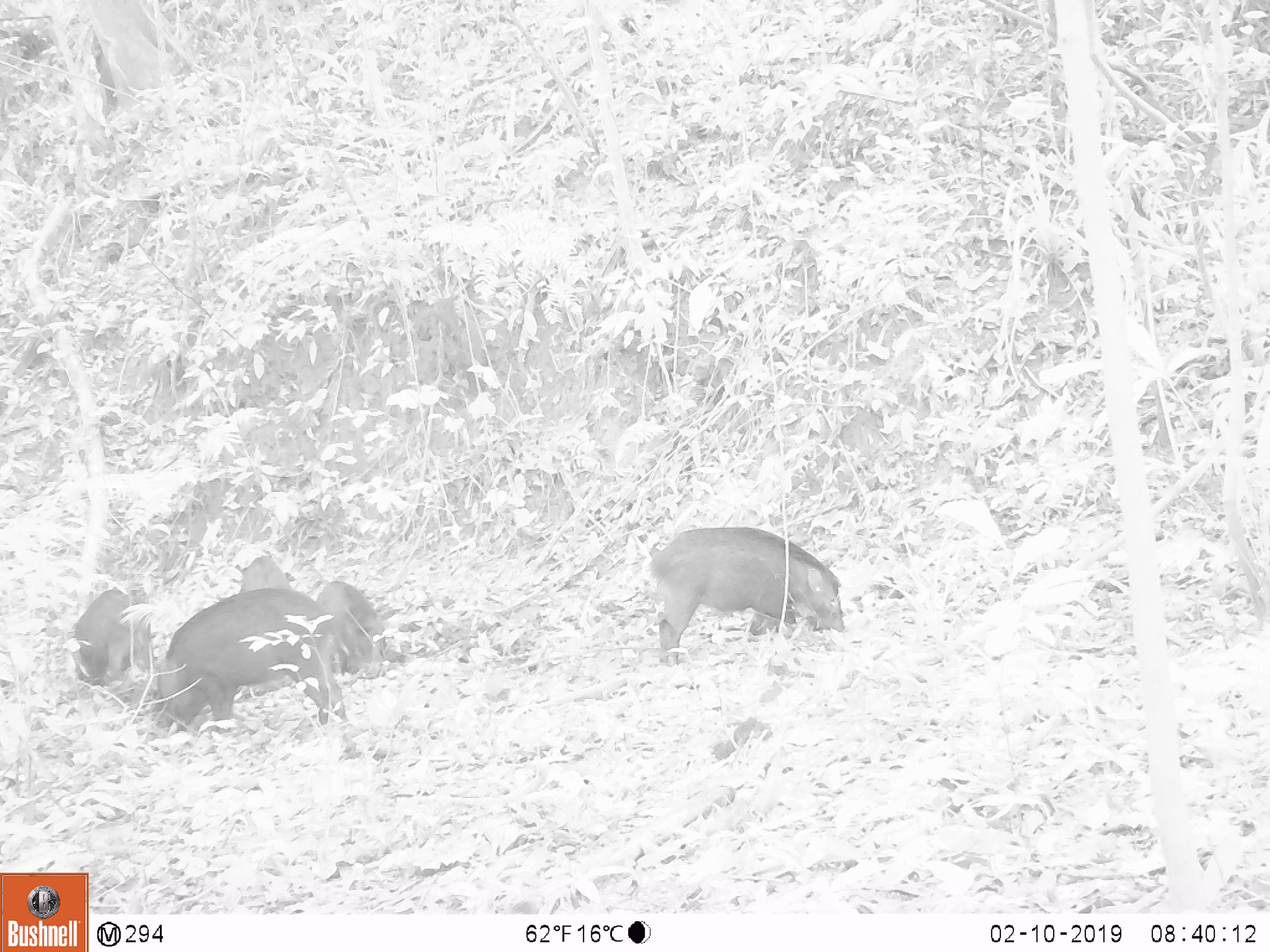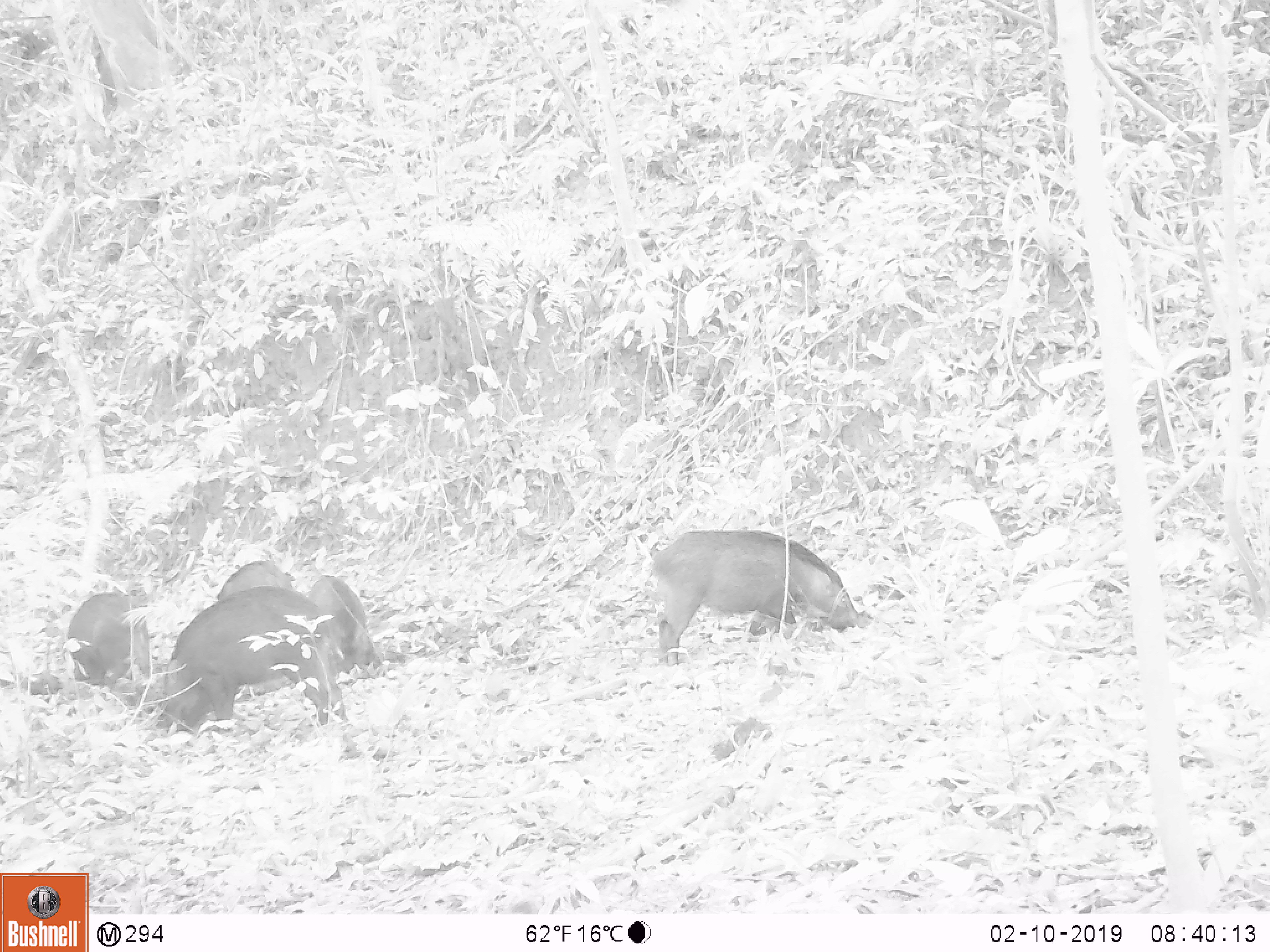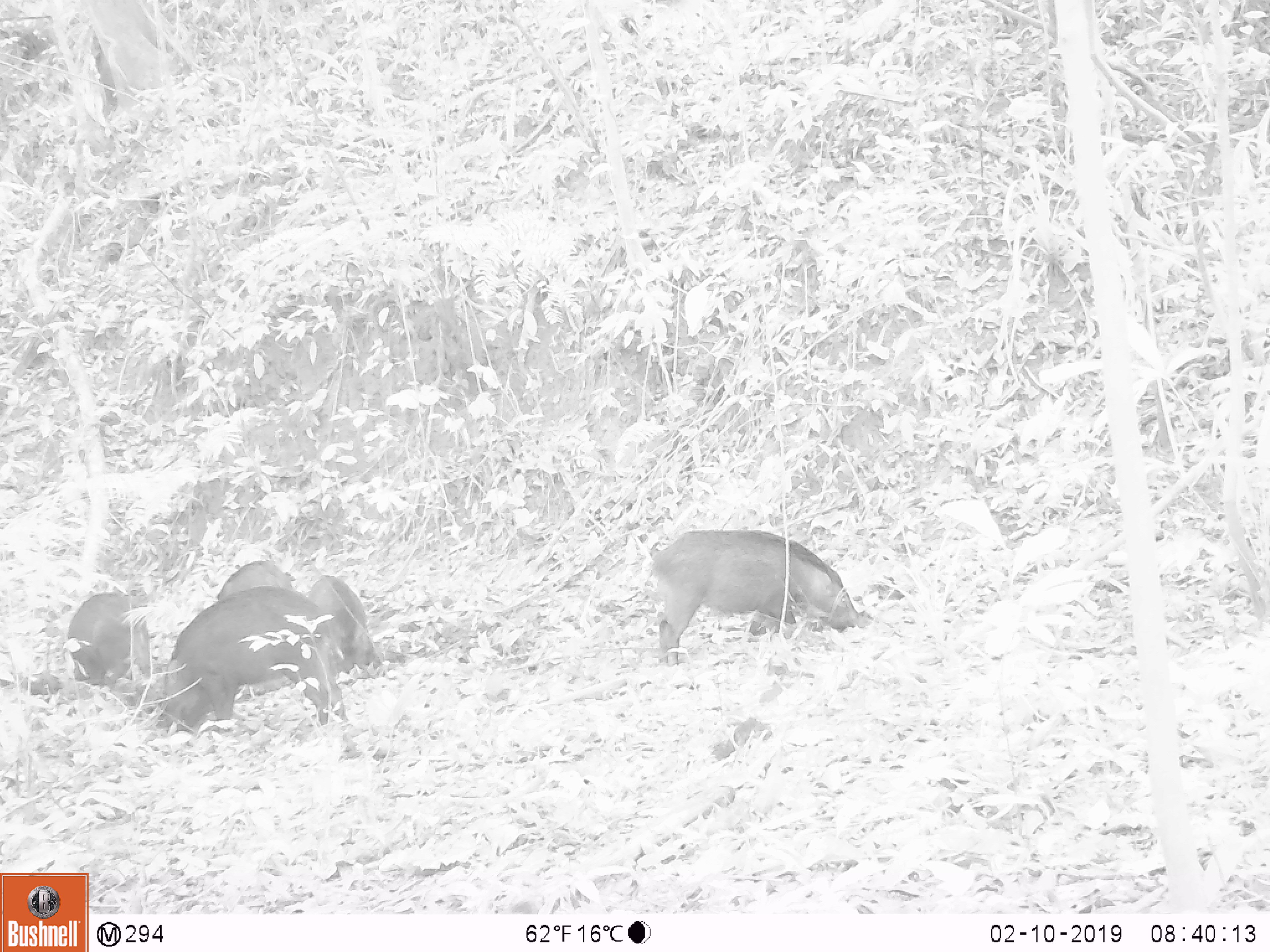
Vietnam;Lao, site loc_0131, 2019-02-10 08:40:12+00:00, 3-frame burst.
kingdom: Animalia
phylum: Chordata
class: Mammalia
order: Artiodactyla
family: Suidae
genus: Sus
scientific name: Sus scrofa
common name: eurasian wild pig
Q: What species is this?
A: Eurasian wild pig (Sus scrofa).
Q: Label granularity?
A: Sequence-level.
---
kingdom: Animalia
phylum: Chordata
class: Aves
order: Galliformes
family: Phasianidae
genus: Gallus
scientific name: Gallus gallus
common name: red junglefowl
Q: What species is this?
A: Red junglefowl (Gallus gallus).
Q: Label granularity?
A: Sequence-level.